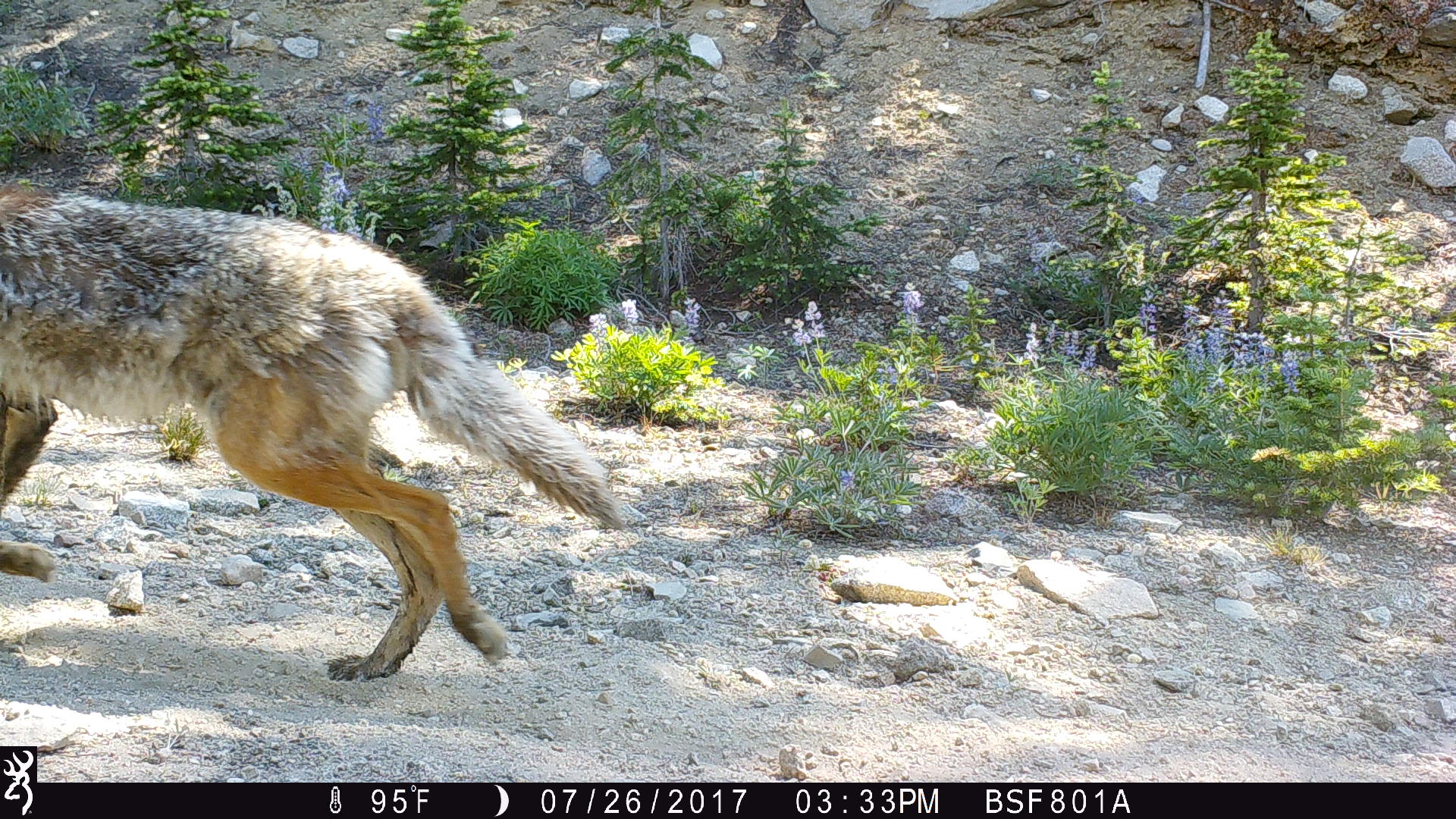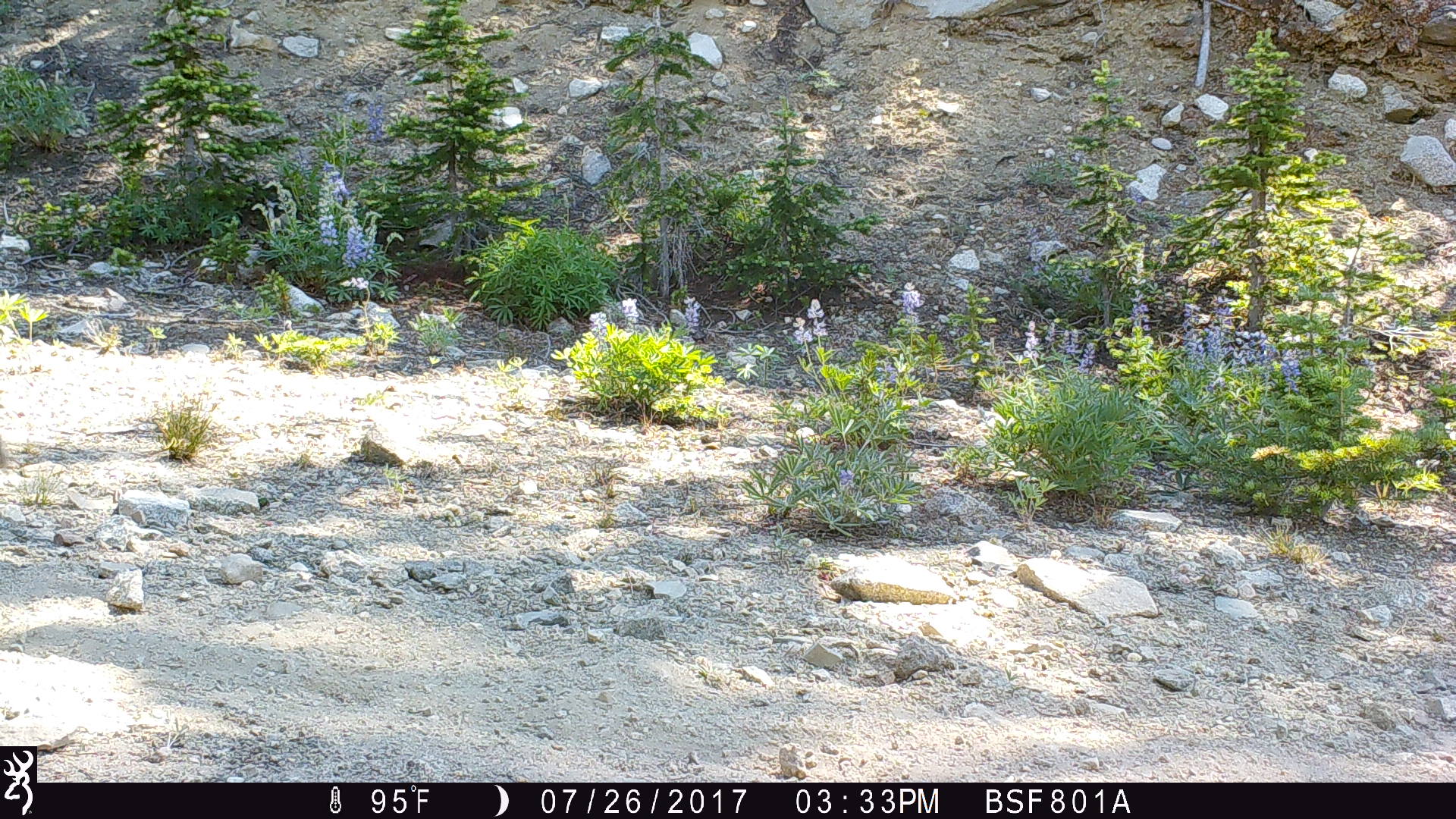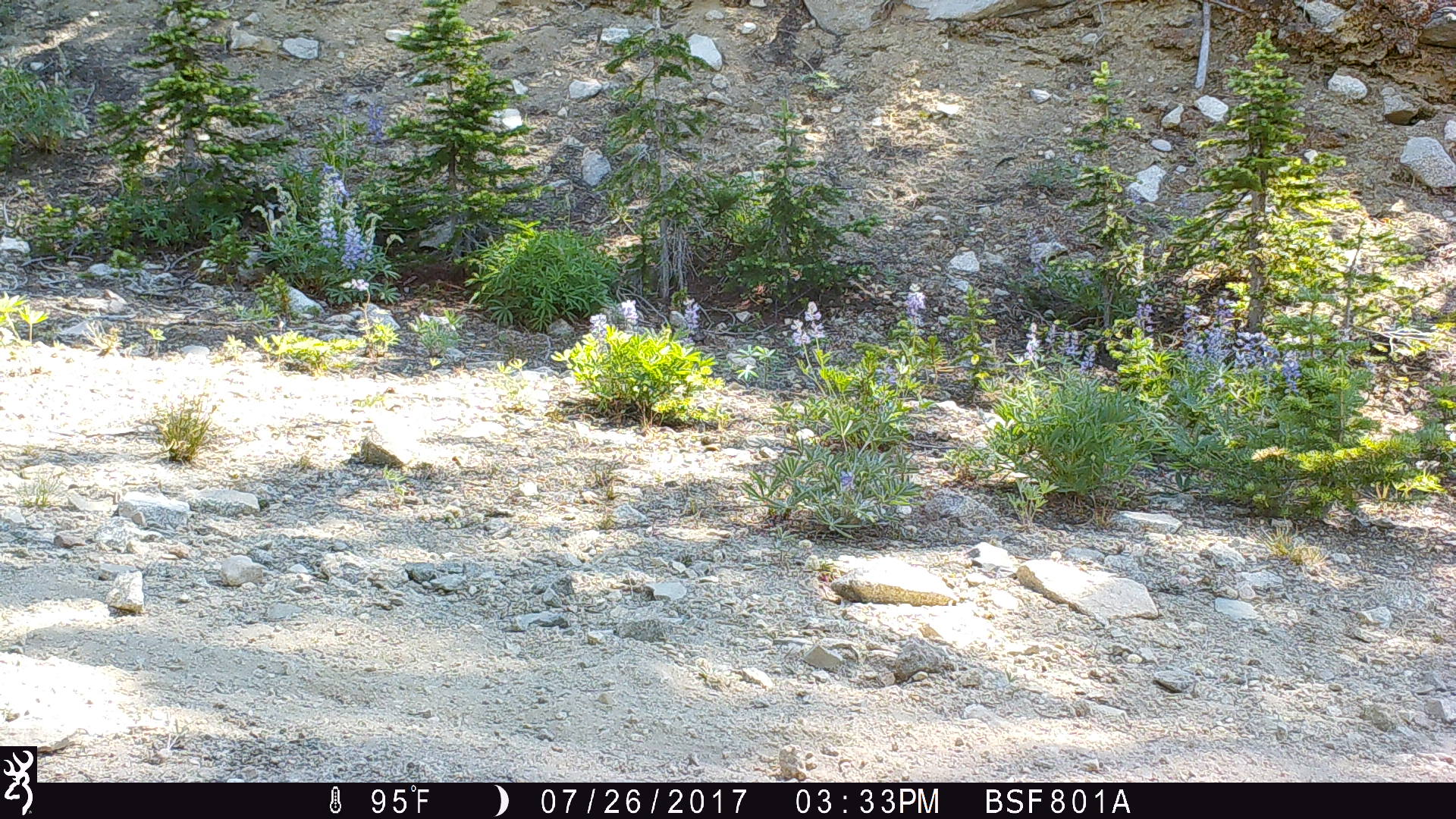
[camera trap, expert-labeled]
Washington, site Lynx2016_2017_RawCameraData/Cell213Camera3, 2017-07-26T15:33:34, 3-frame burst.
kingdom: Animalia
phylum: Chordata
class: Mammalia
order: Carnivora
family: Canidae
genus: Canis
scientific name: Canis latrans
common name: coyote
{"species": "Canis latrans (coyote)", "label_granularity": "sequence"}